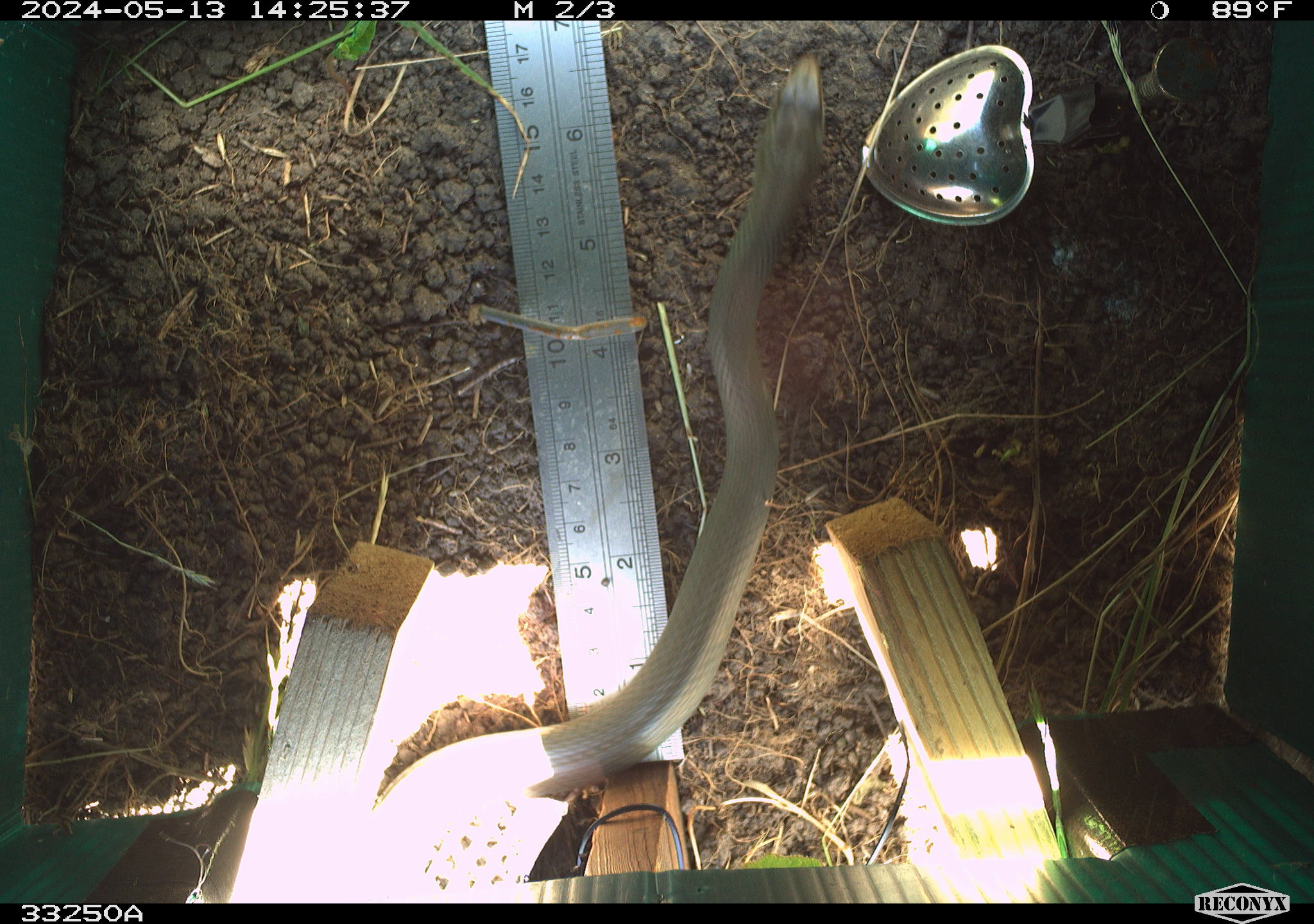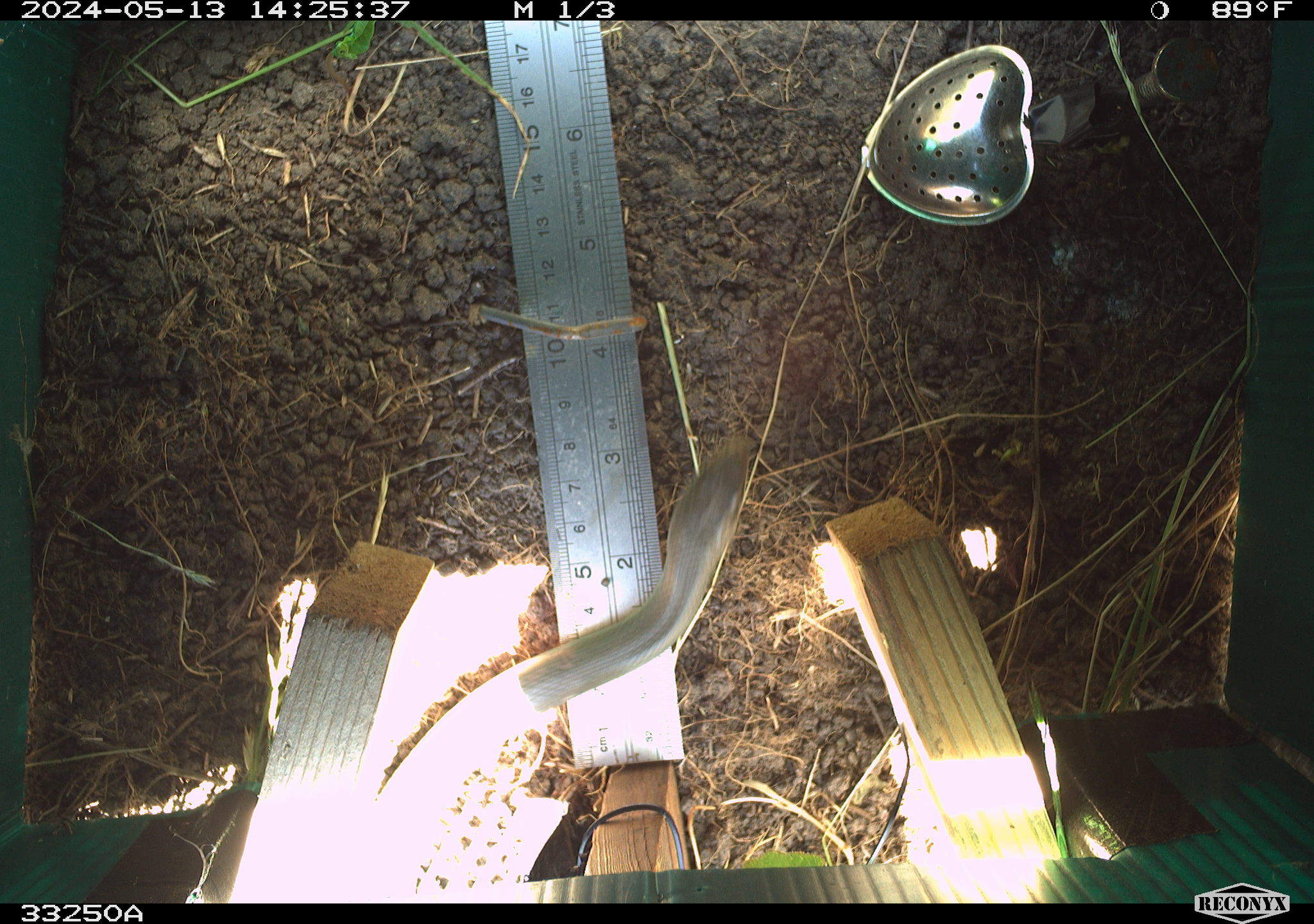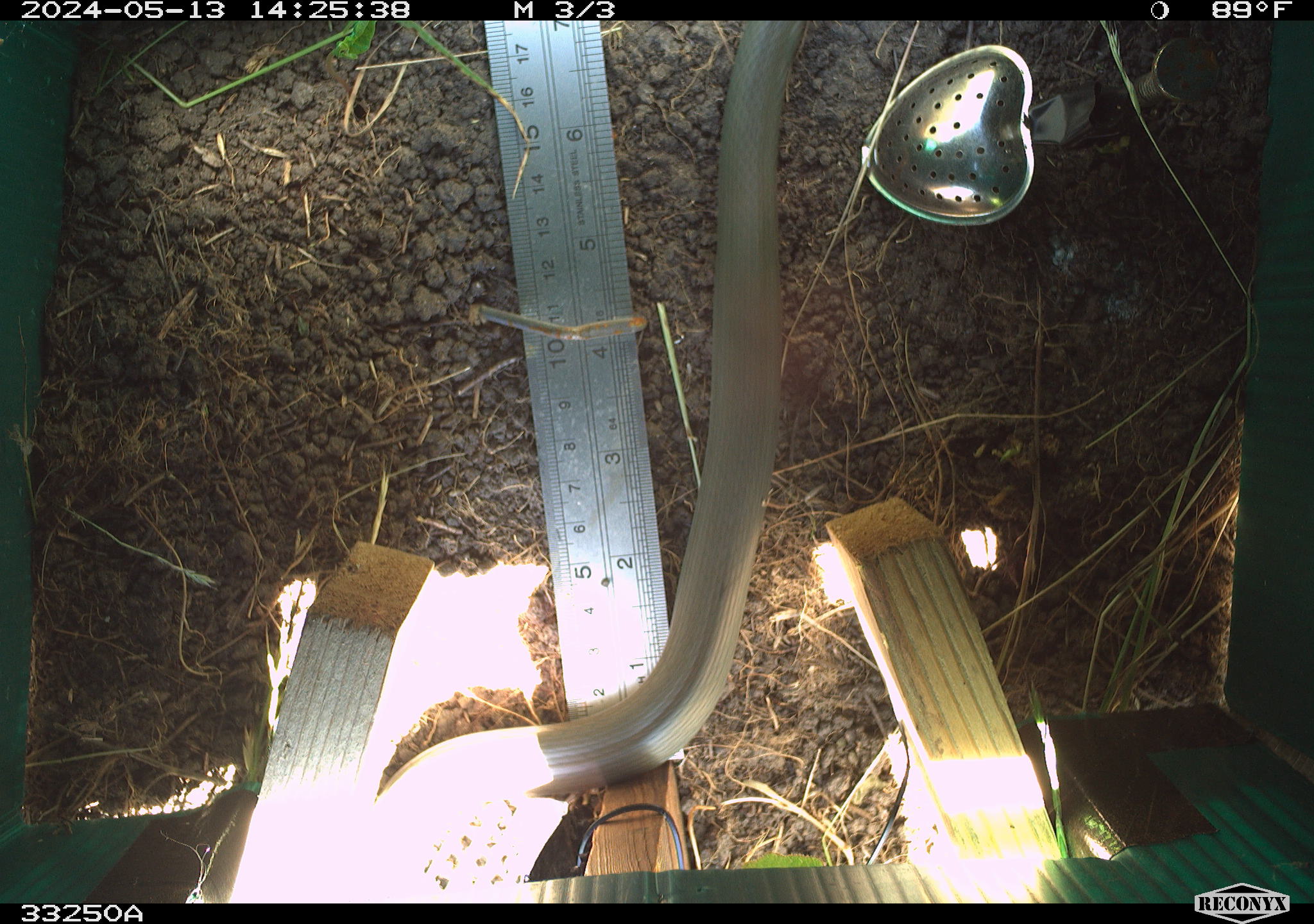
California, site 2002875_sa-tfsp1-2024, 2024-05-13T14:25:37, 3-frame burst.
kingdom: Animalia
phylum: Chordata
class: Reptilia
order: Squamata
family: Colubridae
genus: Coluber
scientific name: Coluber constrictor mormon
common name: western yellow-bellied racer